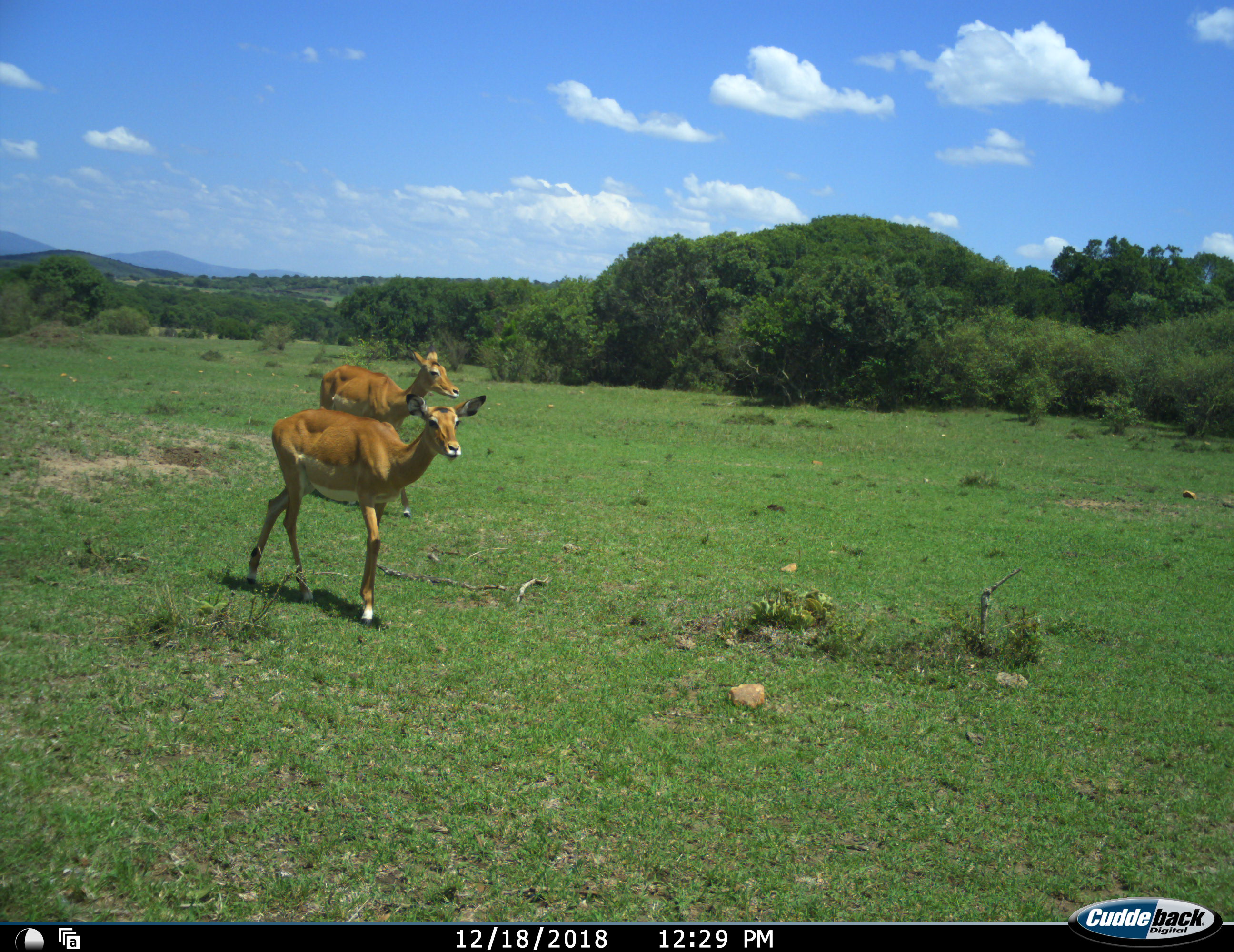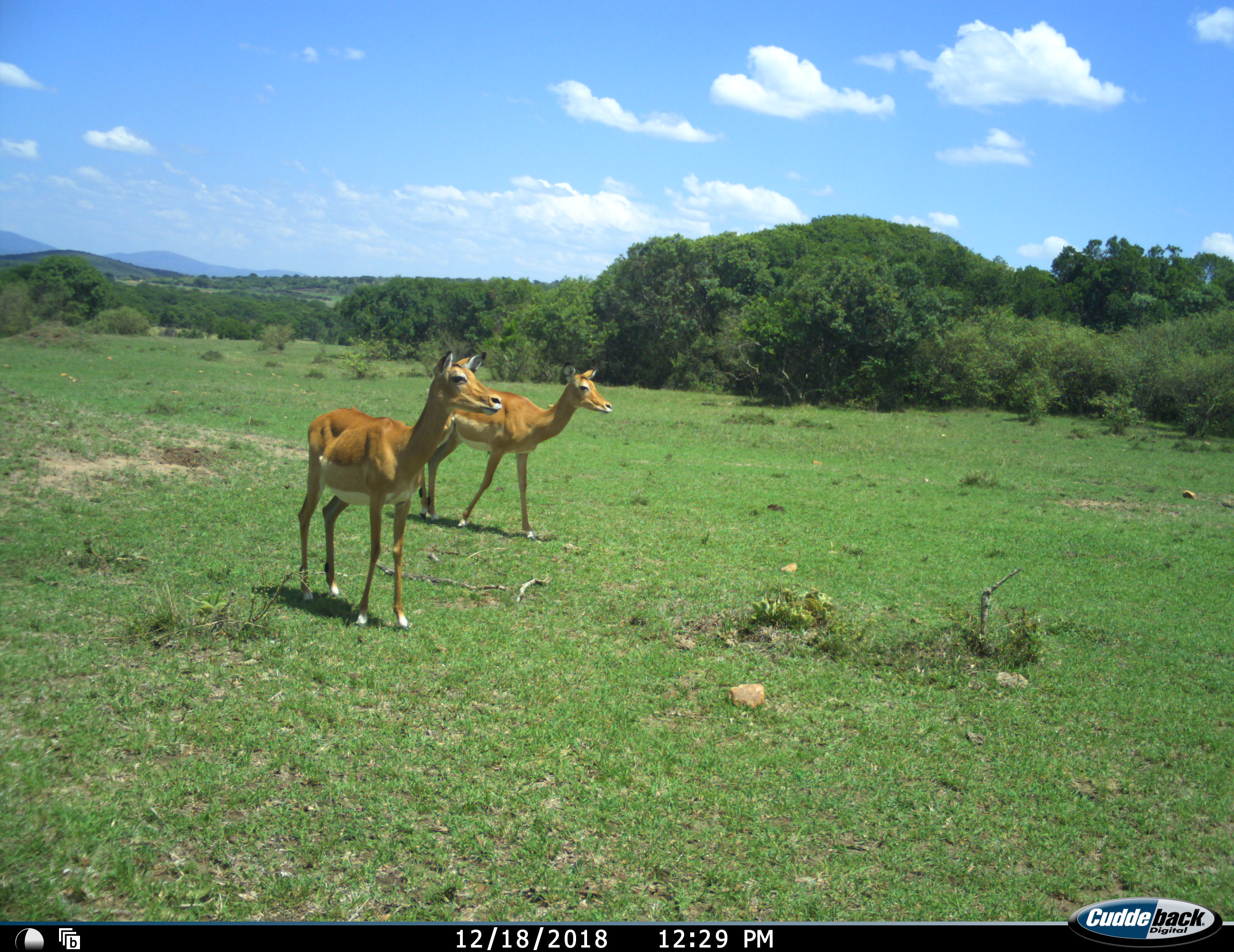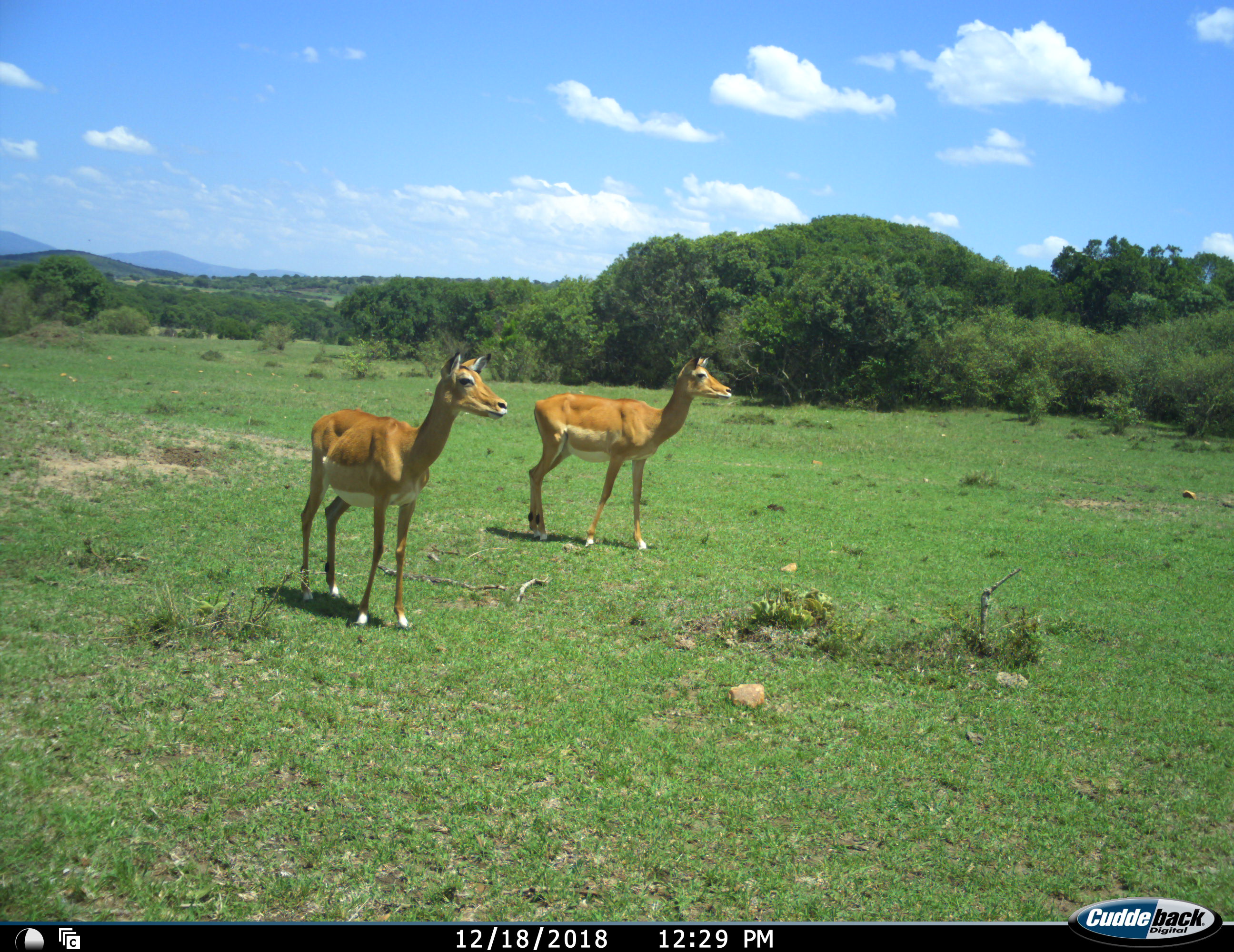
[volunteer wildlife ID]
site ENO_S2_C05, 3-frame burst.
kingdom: Animalia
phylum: Chordata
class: Mammalia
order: Artiodactyla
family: Bovidae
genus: Aepyceros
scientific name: Aepyceros melampus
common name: impala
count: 2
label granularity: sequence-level